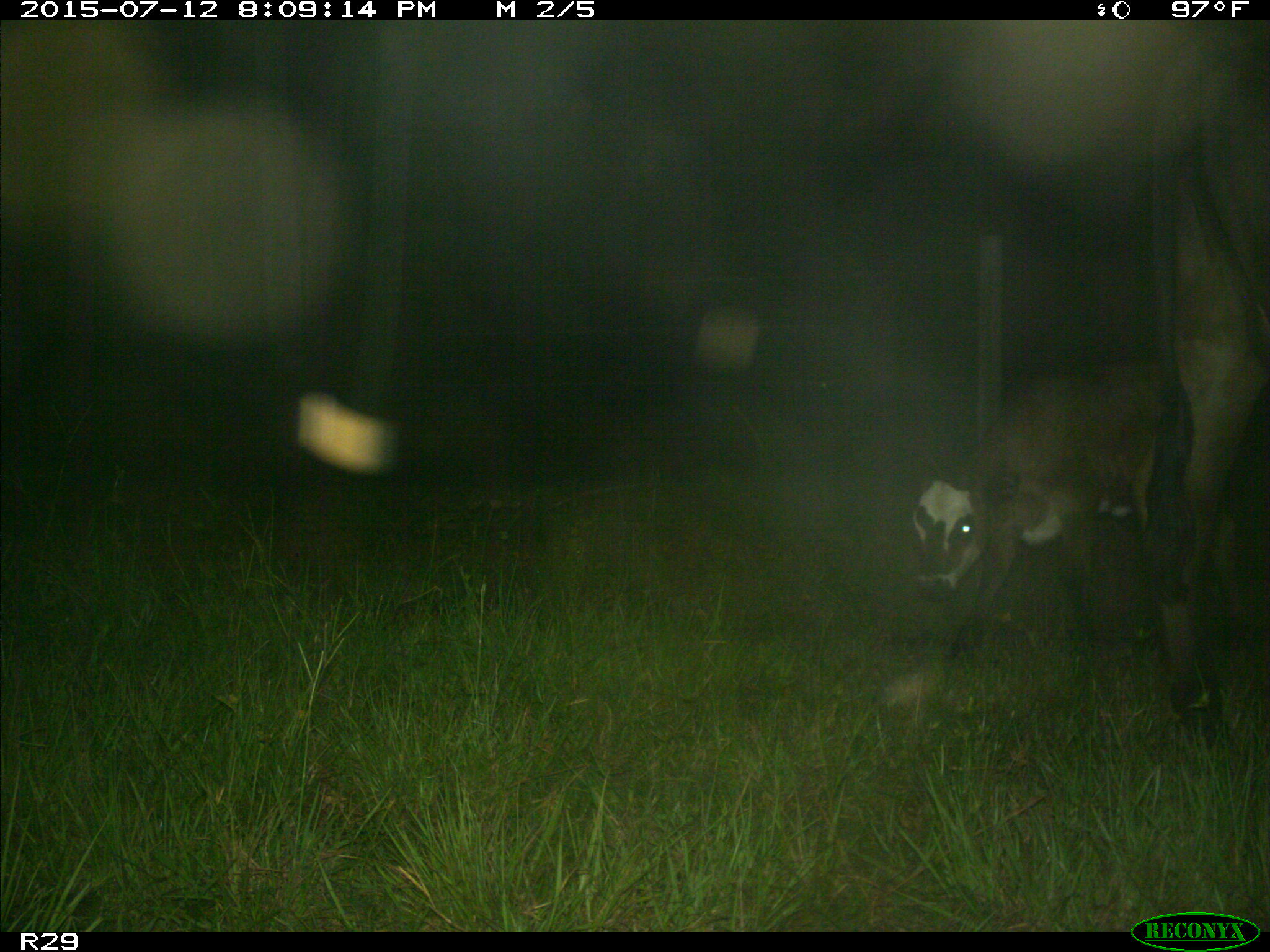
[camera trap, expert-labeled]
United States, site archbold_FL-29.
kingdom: Animalia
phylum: Chordata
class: Mammalia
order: Artiodactyla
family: Bovidae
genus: Bos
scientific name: Bos taurus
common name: domestic cow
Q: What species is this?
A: Bos taurus (domestic cow).